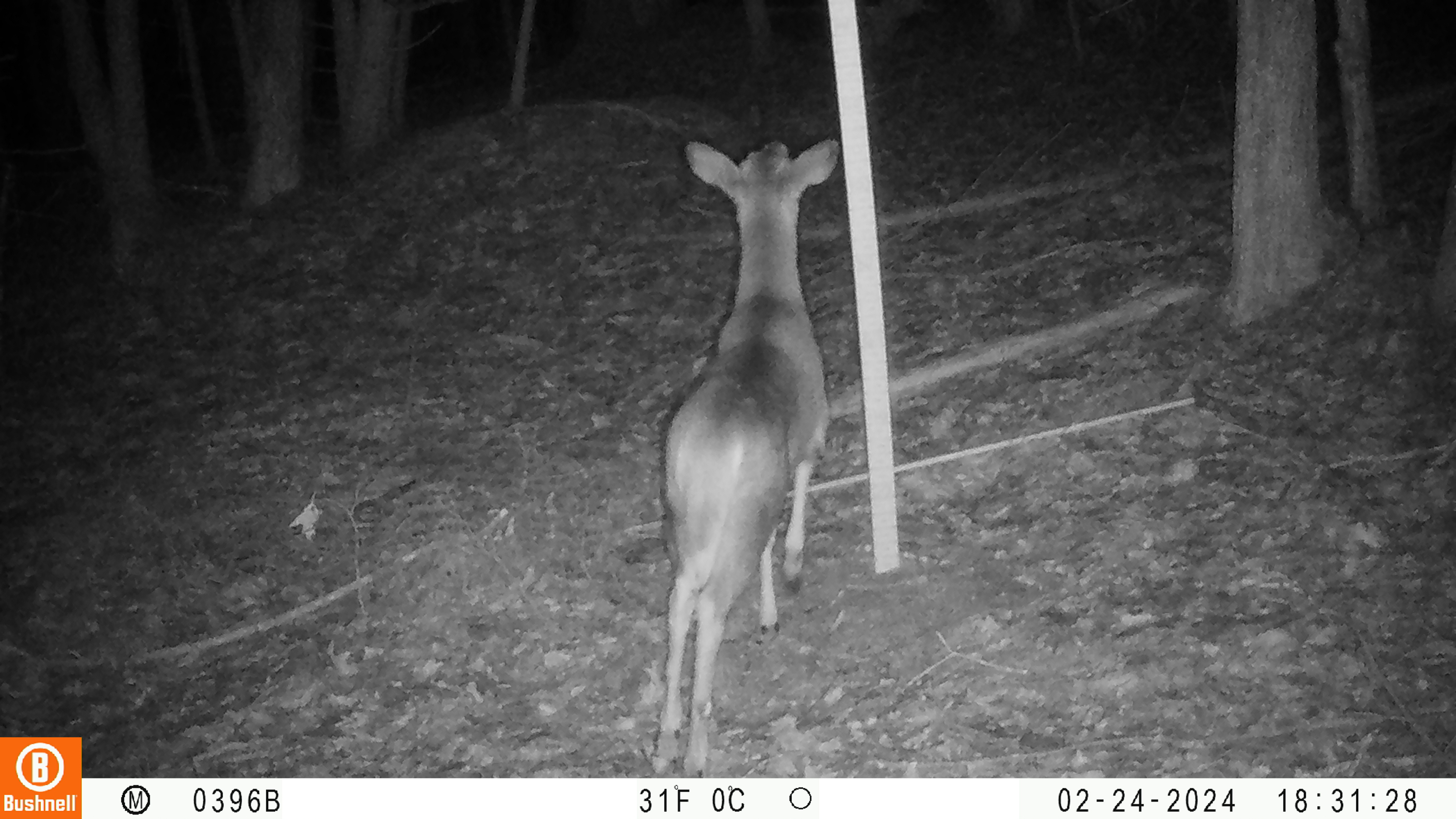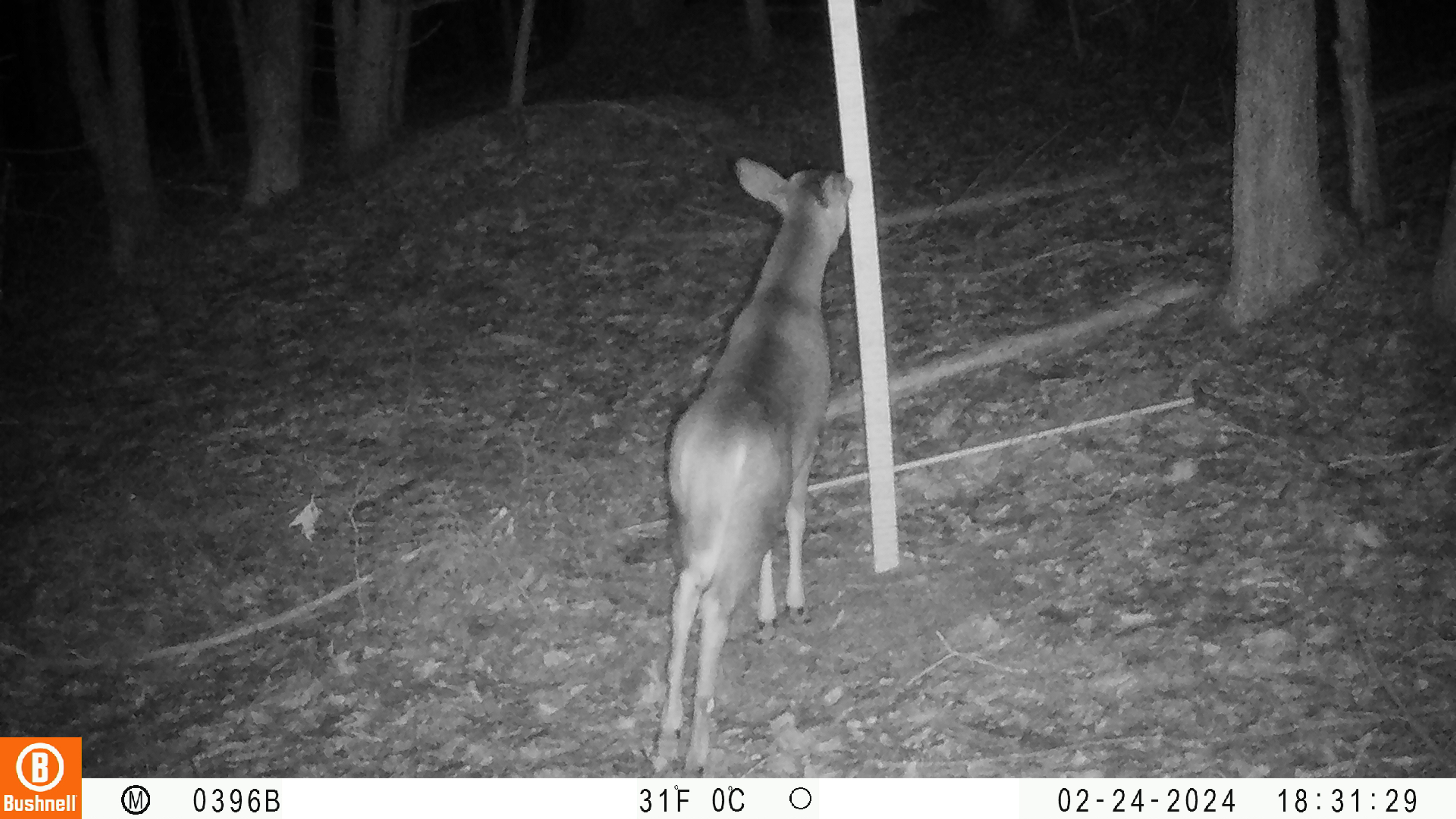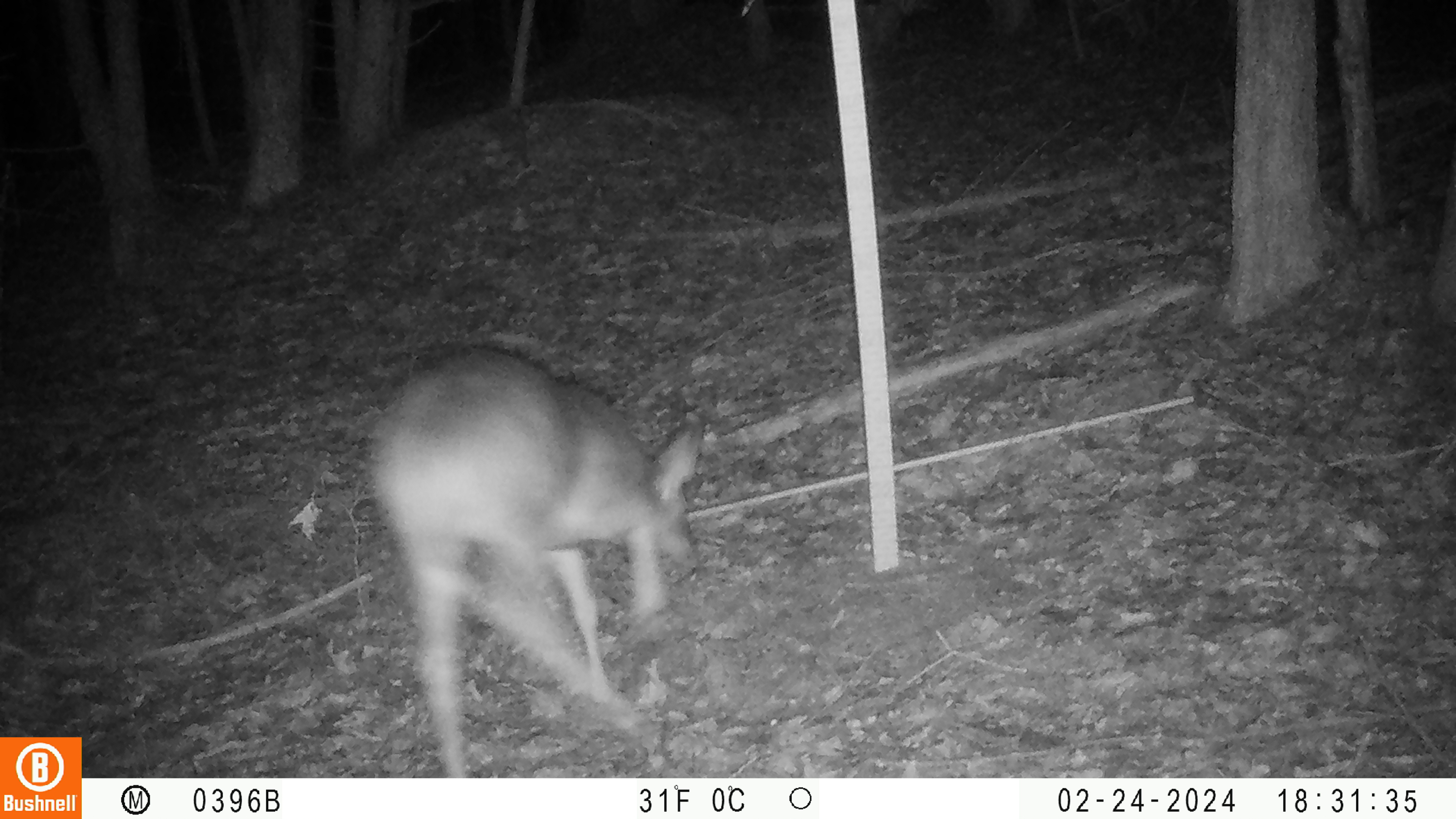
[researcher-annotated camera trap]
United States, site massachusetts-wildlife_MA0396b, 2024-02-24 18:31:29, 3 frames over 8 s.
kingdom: Animalia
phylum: Chordata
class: Mammalia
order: Artiodactyla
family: Cervidae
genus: Odocoileus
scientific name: Odocoileus virginianus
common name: white-tailed deer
White-tailed deer (Odocoileus virginianus).